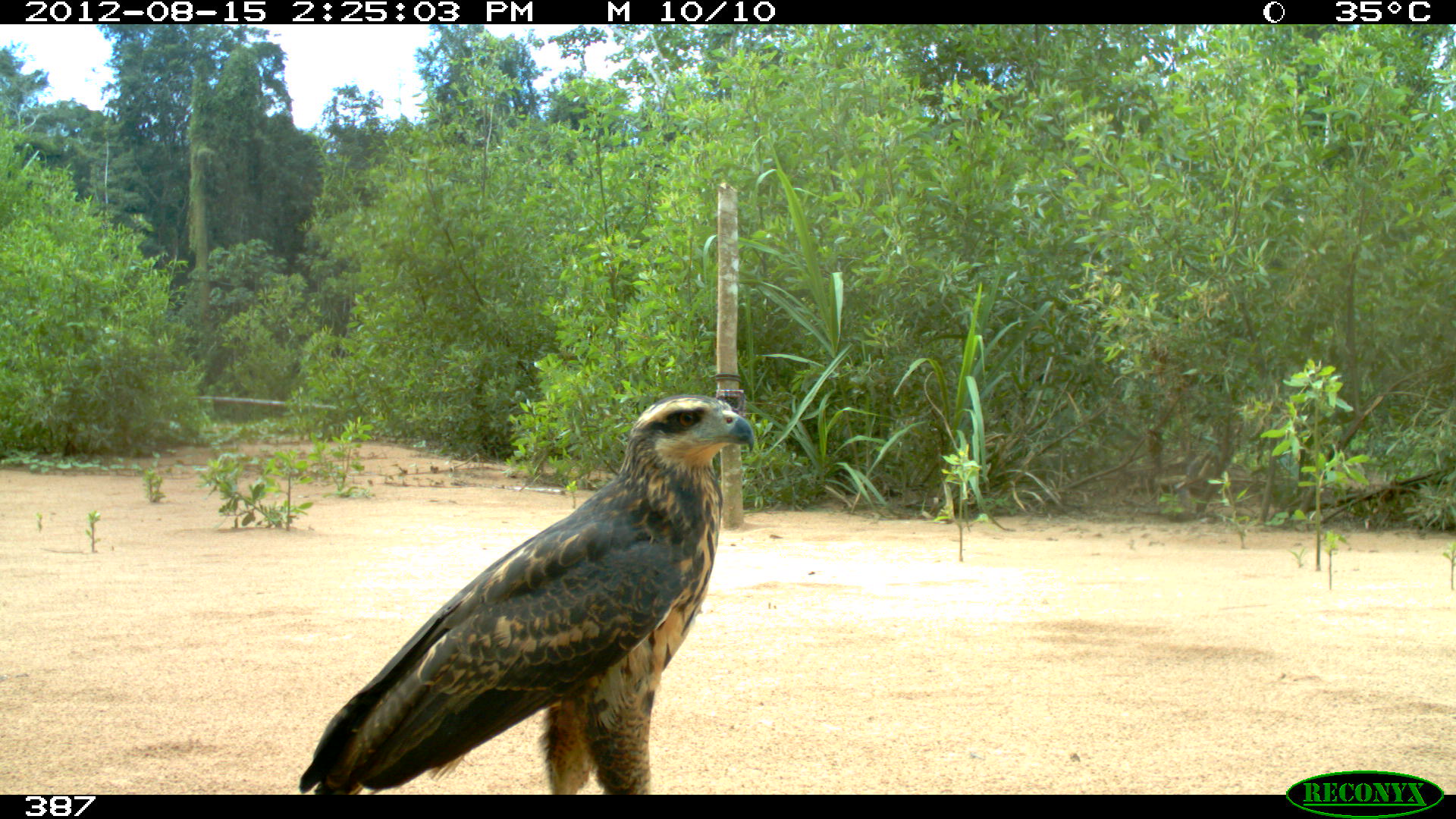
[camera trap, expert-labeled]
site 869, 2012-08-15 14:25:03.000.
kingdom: Animalia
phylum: Chordata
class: Aves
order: Accipitriformes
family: Accipitridae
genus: Buteogallus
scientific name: Buteogallus urubitinga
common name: great black hawk